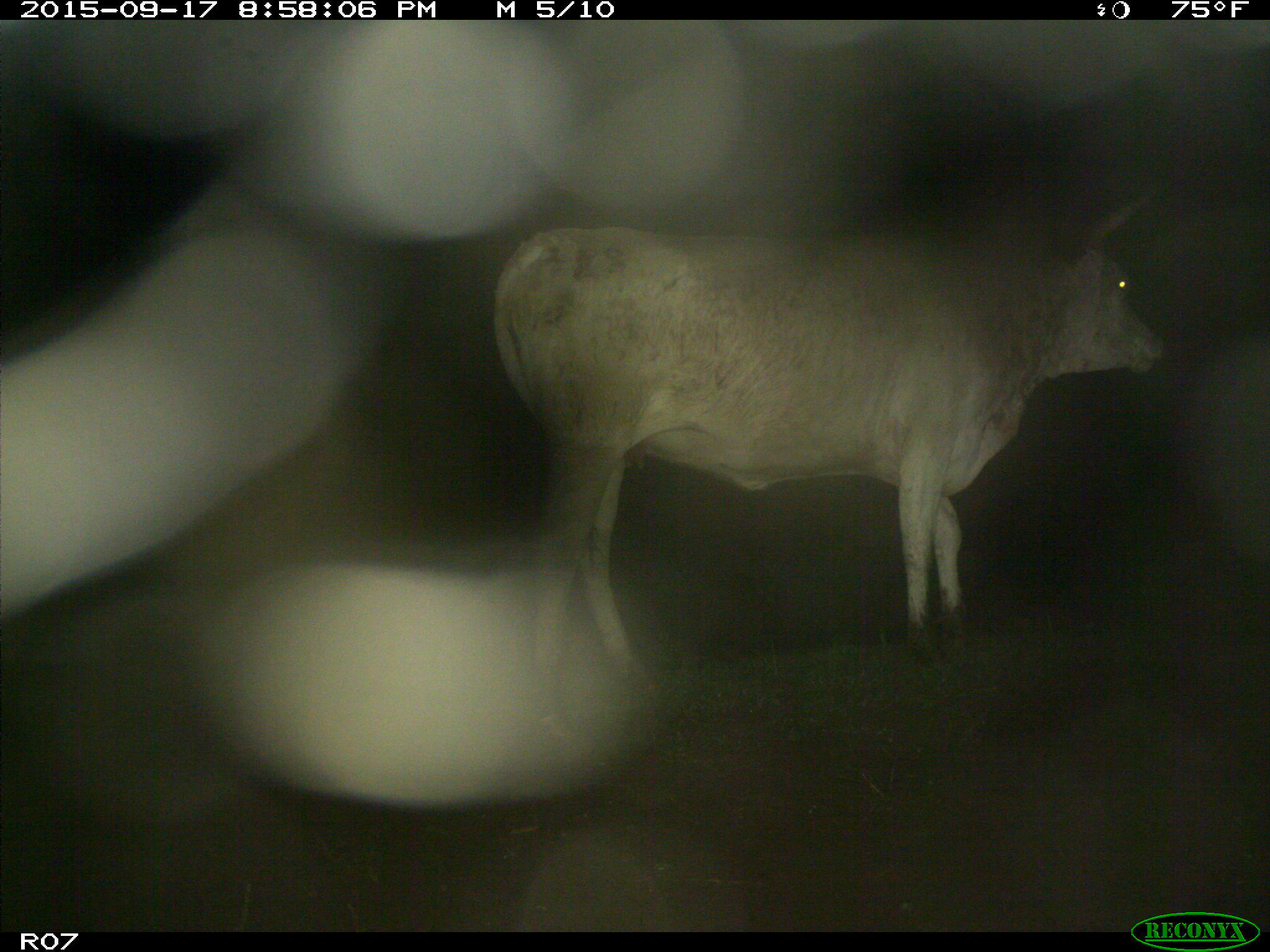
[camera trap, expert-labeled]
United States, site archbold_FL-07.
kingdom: Animalia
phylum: Chordata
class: Mammalia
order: Artiodactyla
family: Bovidae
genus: Bos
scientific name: Bos taurus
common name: domestic cow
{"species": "Bos taurus (domestic cow)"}